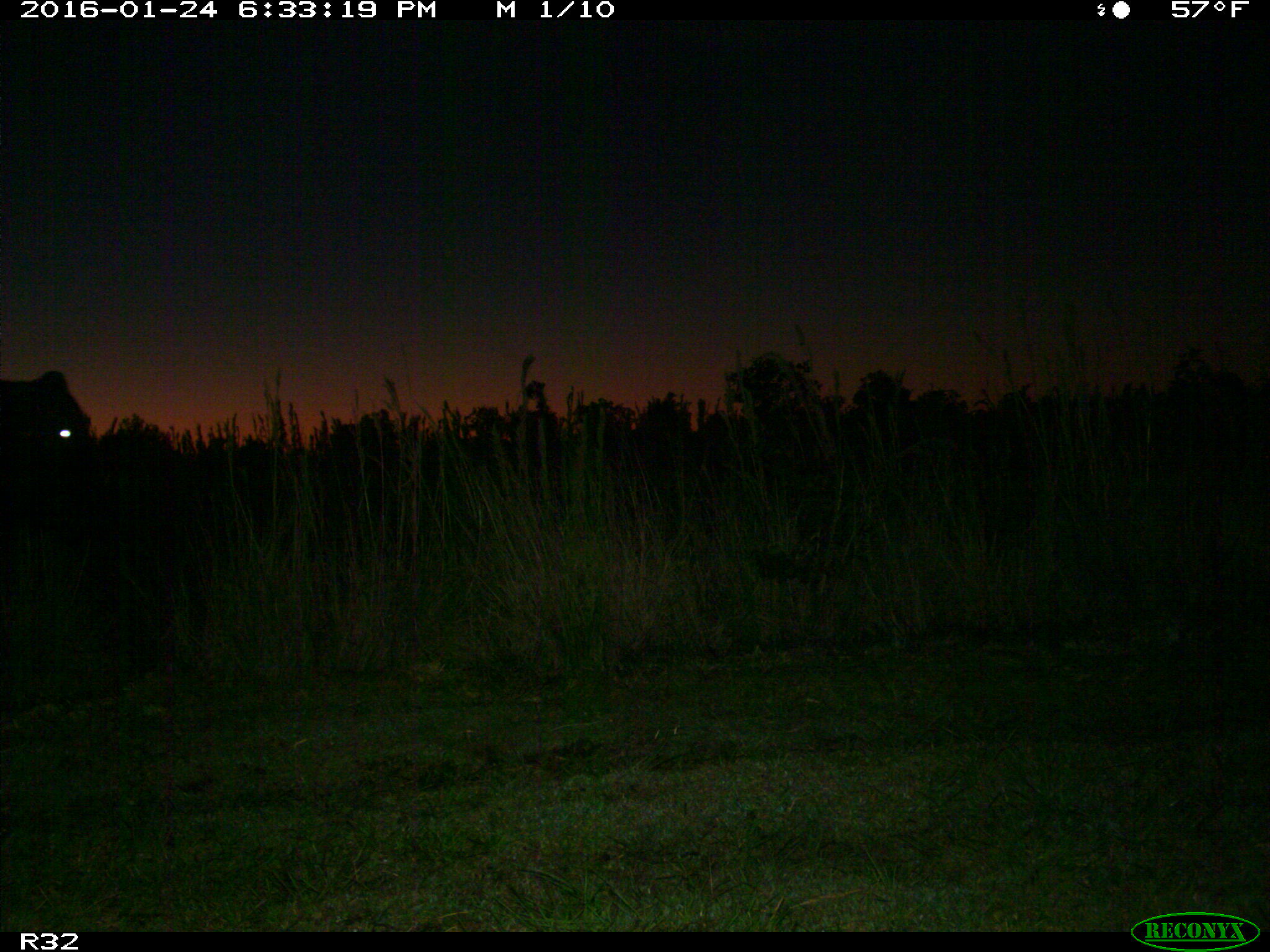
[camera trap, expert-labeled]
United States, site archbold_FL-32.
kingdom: Animalia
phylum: Chordata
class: Mammalia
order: Artiodactyla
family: Bovidae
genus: Bos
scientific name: Bos taurus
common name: domestic cow